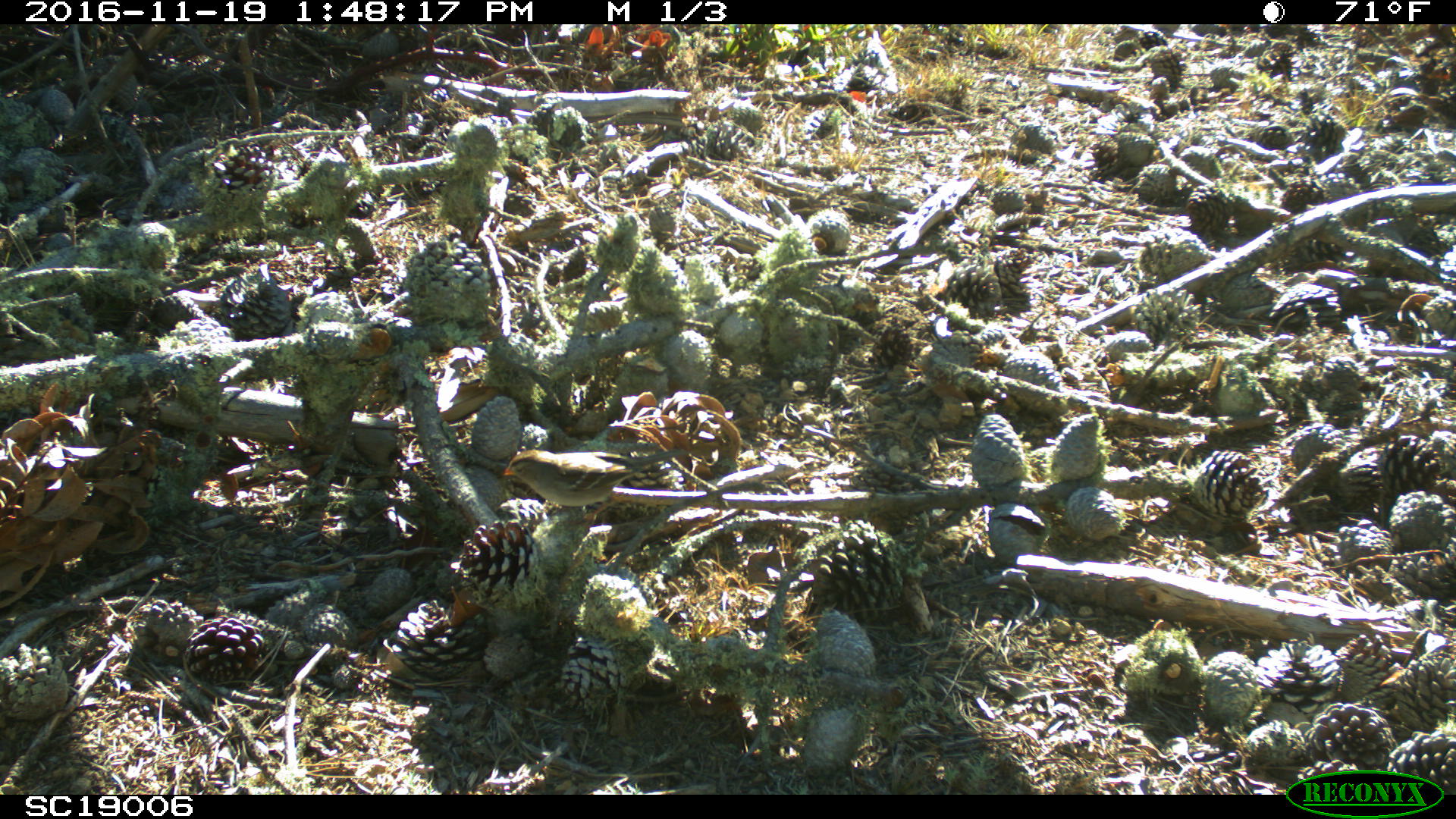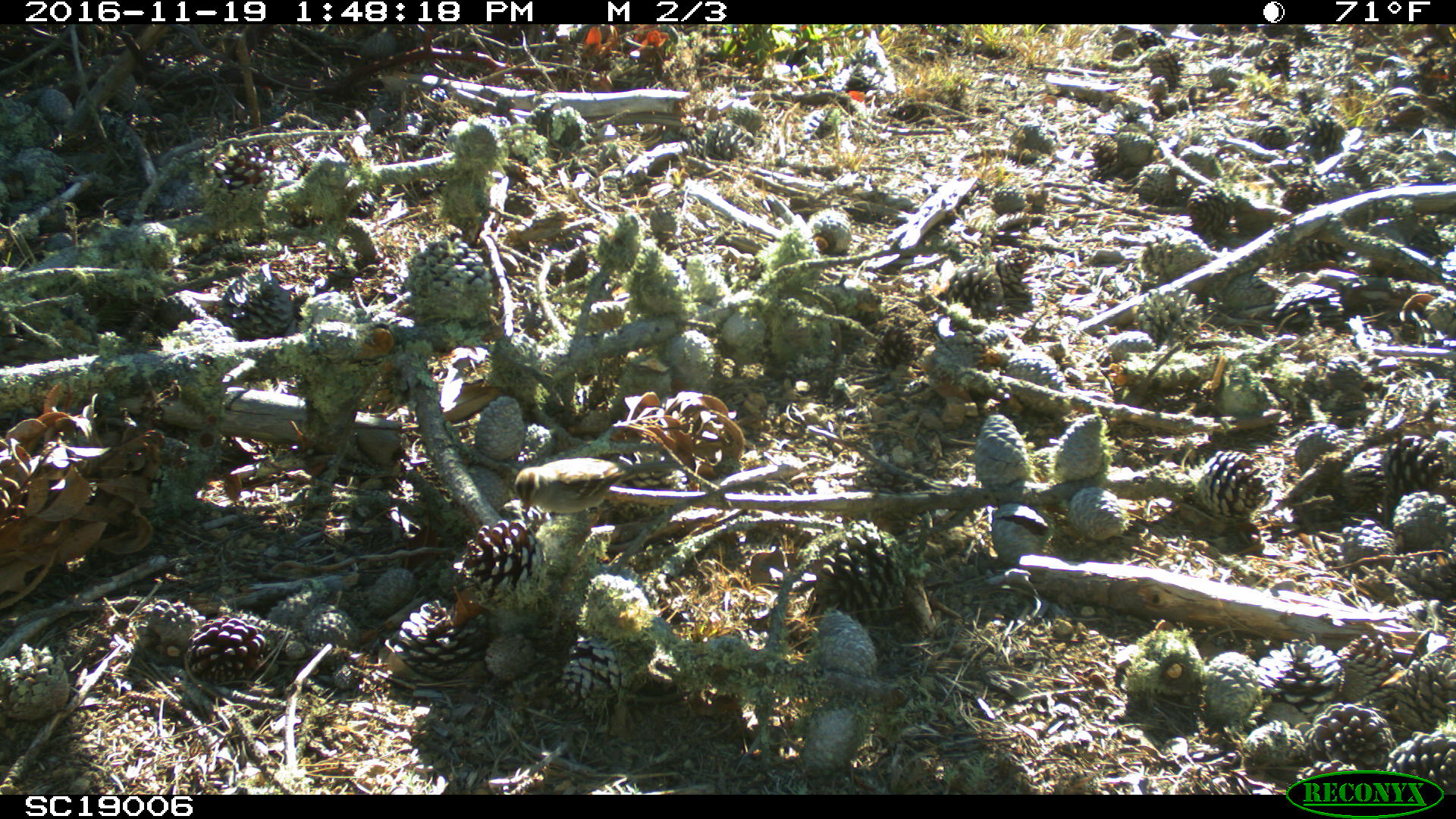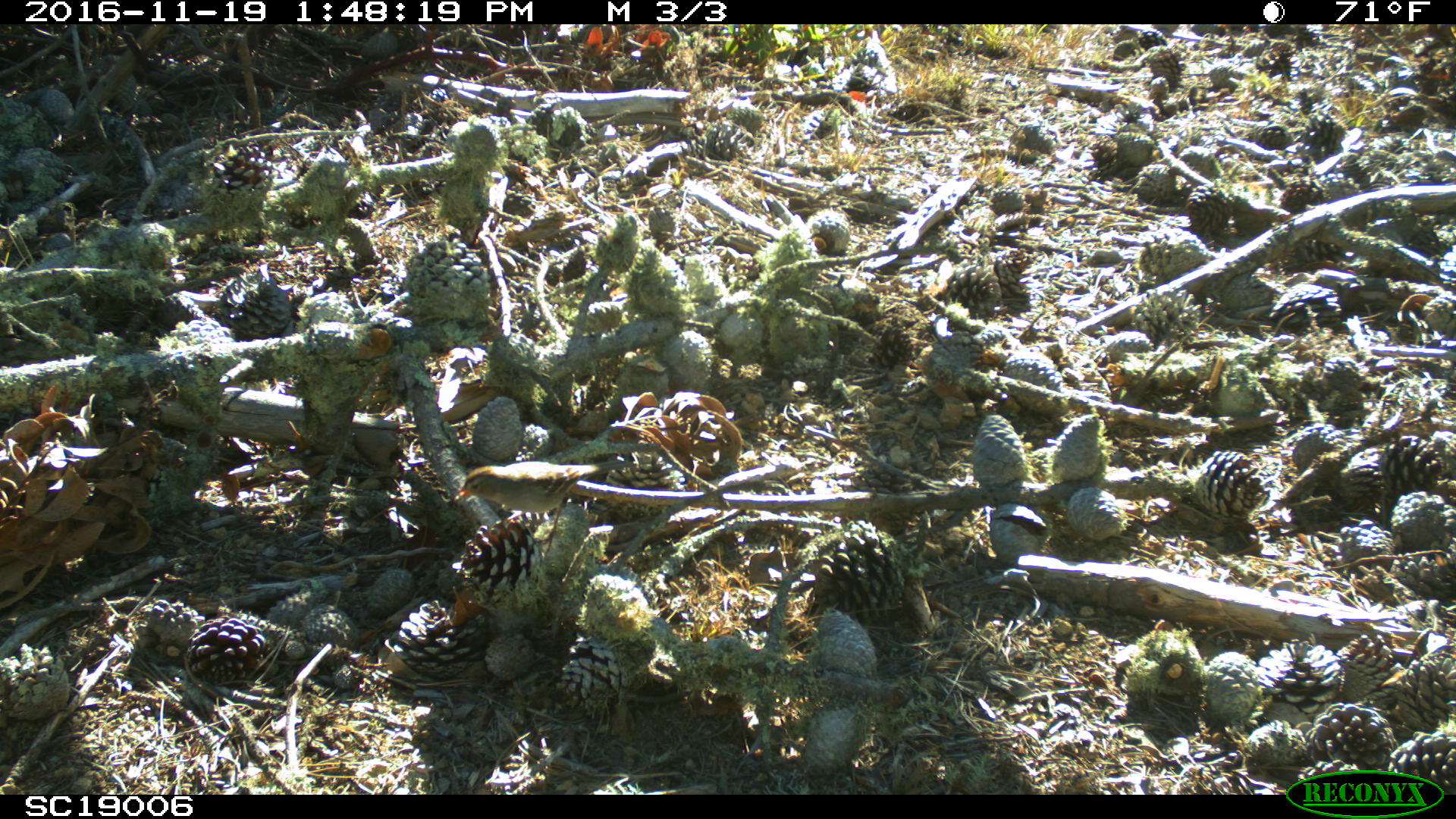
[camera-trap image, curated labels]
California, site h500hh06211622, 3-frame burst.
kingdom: Animalia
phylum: Chordata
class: Aves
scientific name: Aves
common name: bird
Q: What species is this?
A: Bird (Aves).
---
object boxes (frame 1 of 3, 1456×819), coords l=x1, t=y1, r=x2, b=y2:
bird: l=495, t=449, r=689, b=527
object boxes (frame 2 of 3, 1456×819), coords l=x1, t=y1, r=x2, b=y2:
bird: l=514, t=458, r=682, b=550